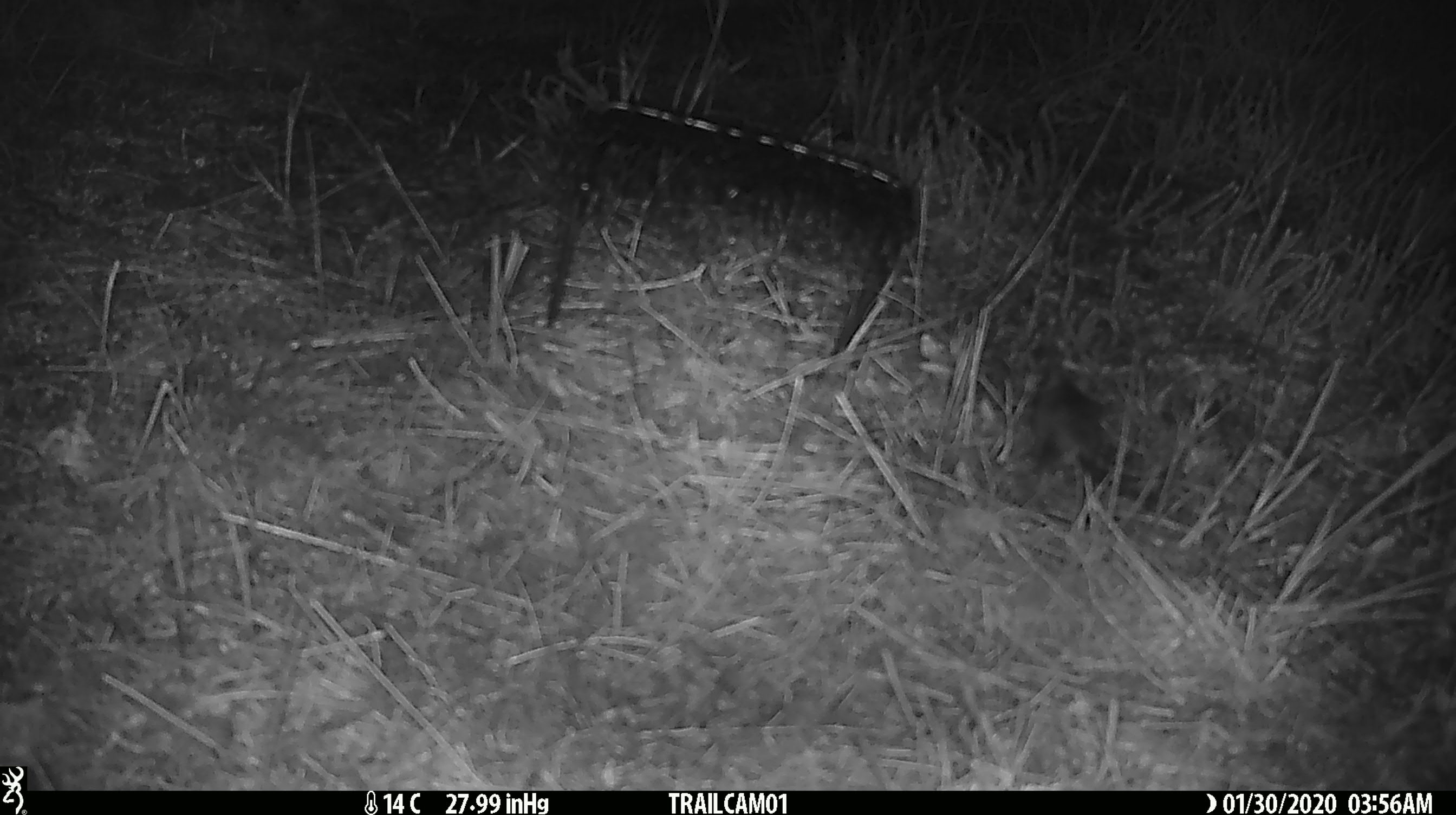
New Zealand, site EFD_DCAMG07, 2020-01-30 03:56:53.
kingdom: Animalia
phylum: Chordata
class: Mammalia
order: Rodentia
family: Muridae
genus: Mus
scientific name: Mus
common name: mouse